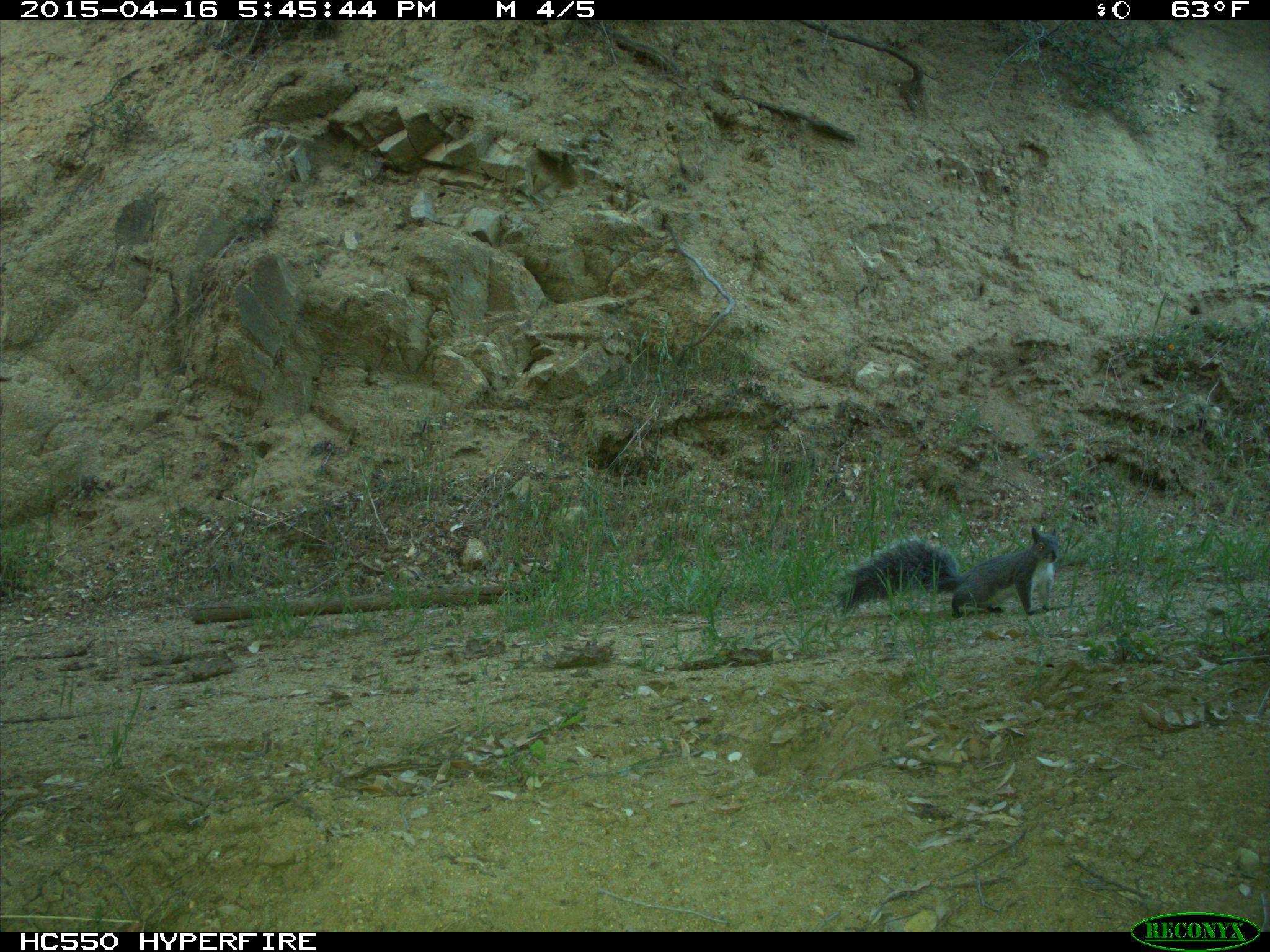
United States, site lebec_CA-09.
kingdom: Animalia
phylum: Chordata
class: Mammalia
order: Rodentia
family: Sciuridae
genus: Sciurus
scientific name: Sciurus carolinensis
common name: eastern gray squirrel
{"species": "Sciurus carolinensis (eastern gray squirrel)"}